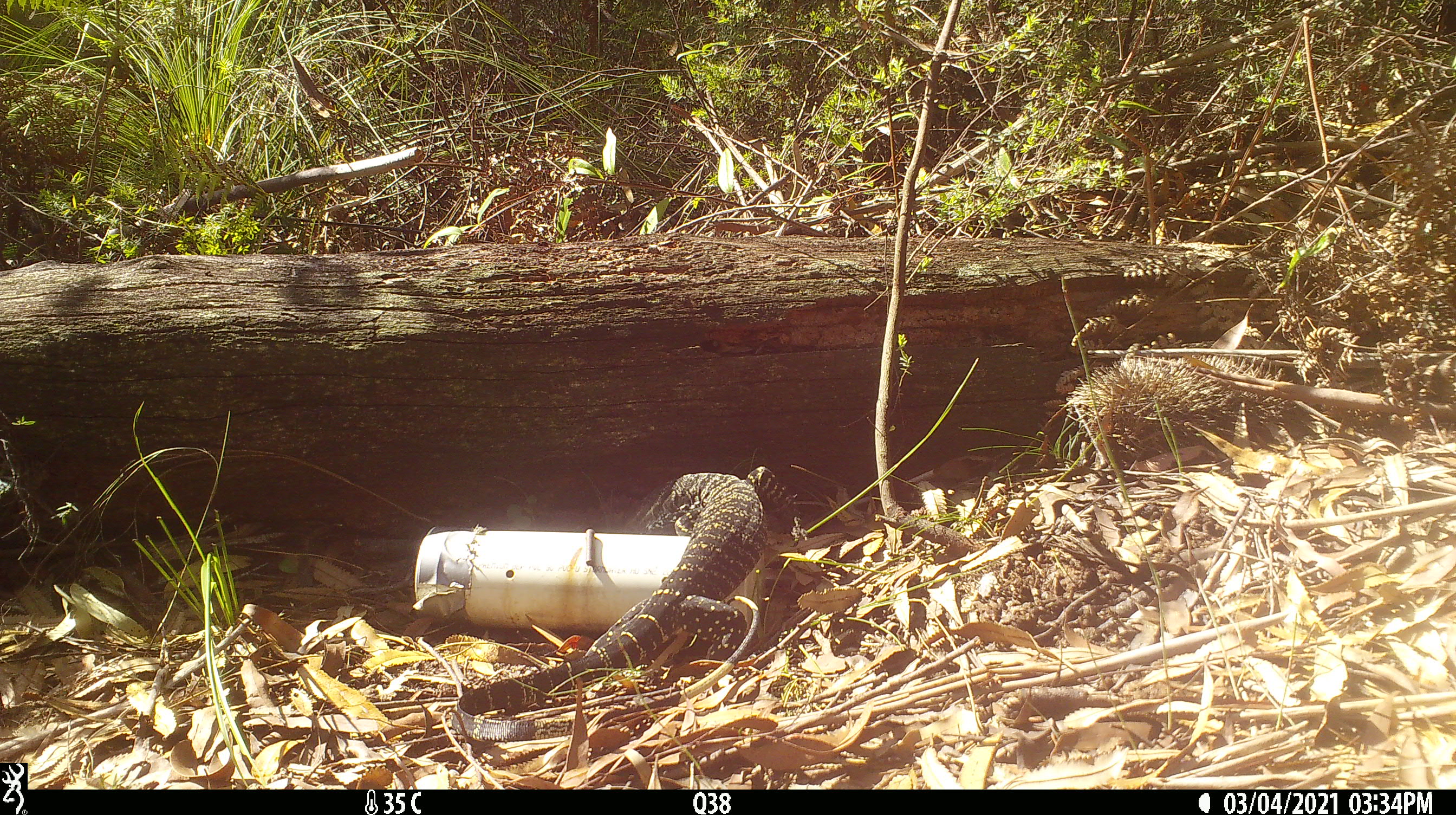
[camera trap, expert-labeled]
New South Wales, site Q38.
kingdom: Animalia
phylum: Chordata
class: Reptilia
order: Squamata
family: Varanidae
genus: Varanus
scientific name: Varanus varius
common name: lace monitor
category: goanna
Goanna (lace monitor) (Varanus varius).